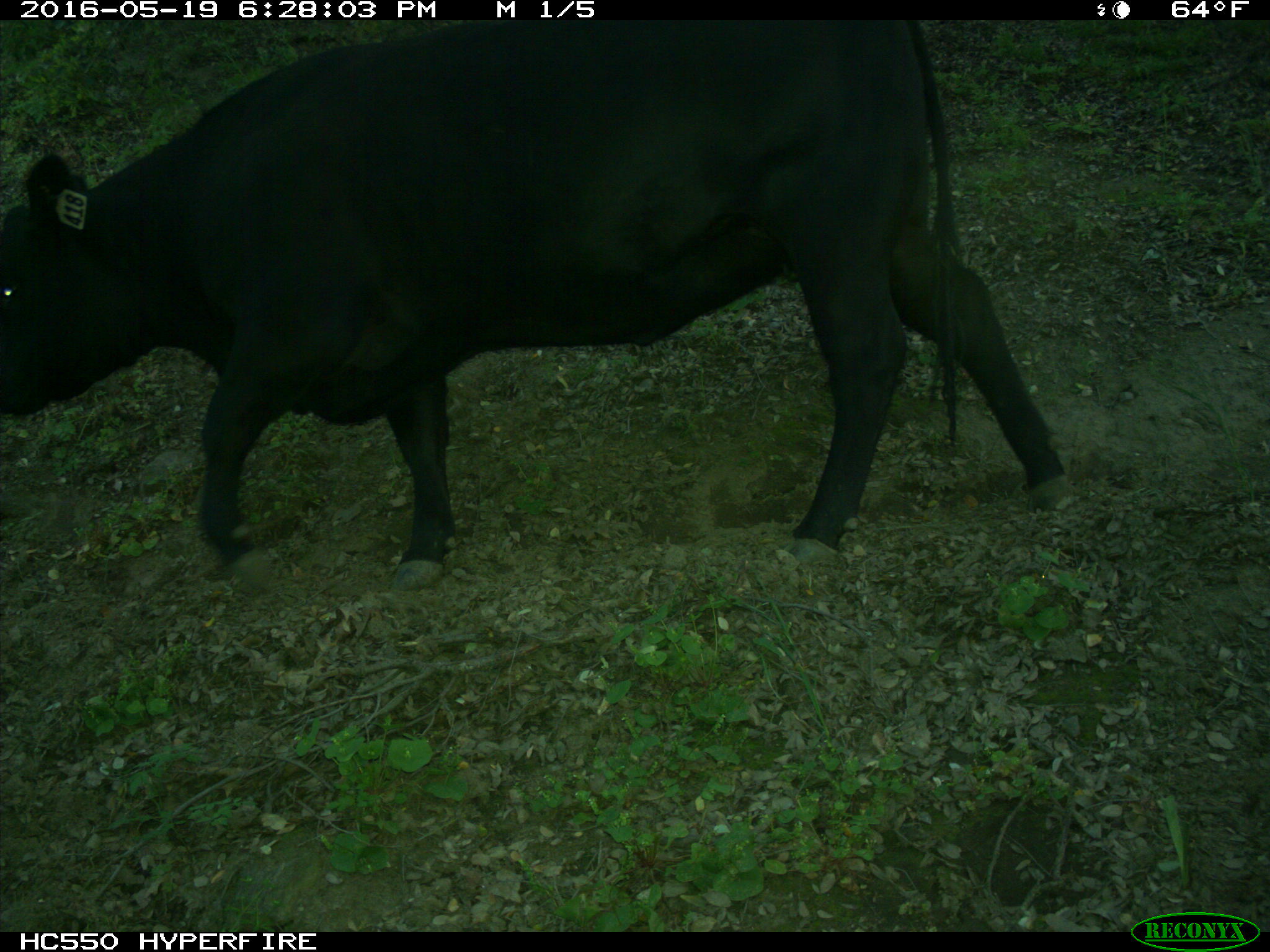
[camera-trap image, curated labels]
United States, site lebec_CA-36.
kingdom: Animalia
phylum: Chordata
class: Mammalia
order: Artiodactyla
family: Bovidae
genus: Bos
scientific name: Bos taurus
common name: domestic cow